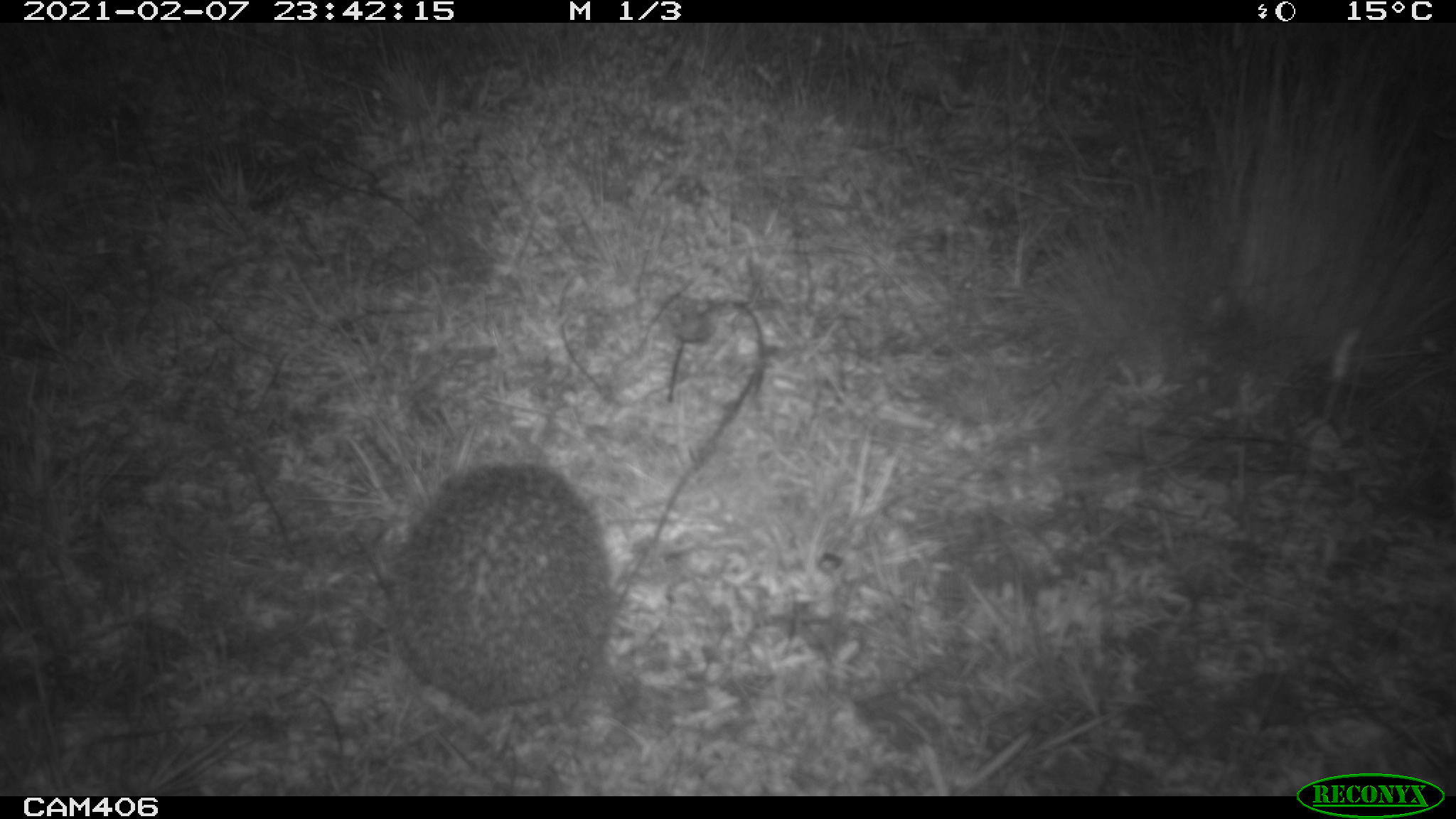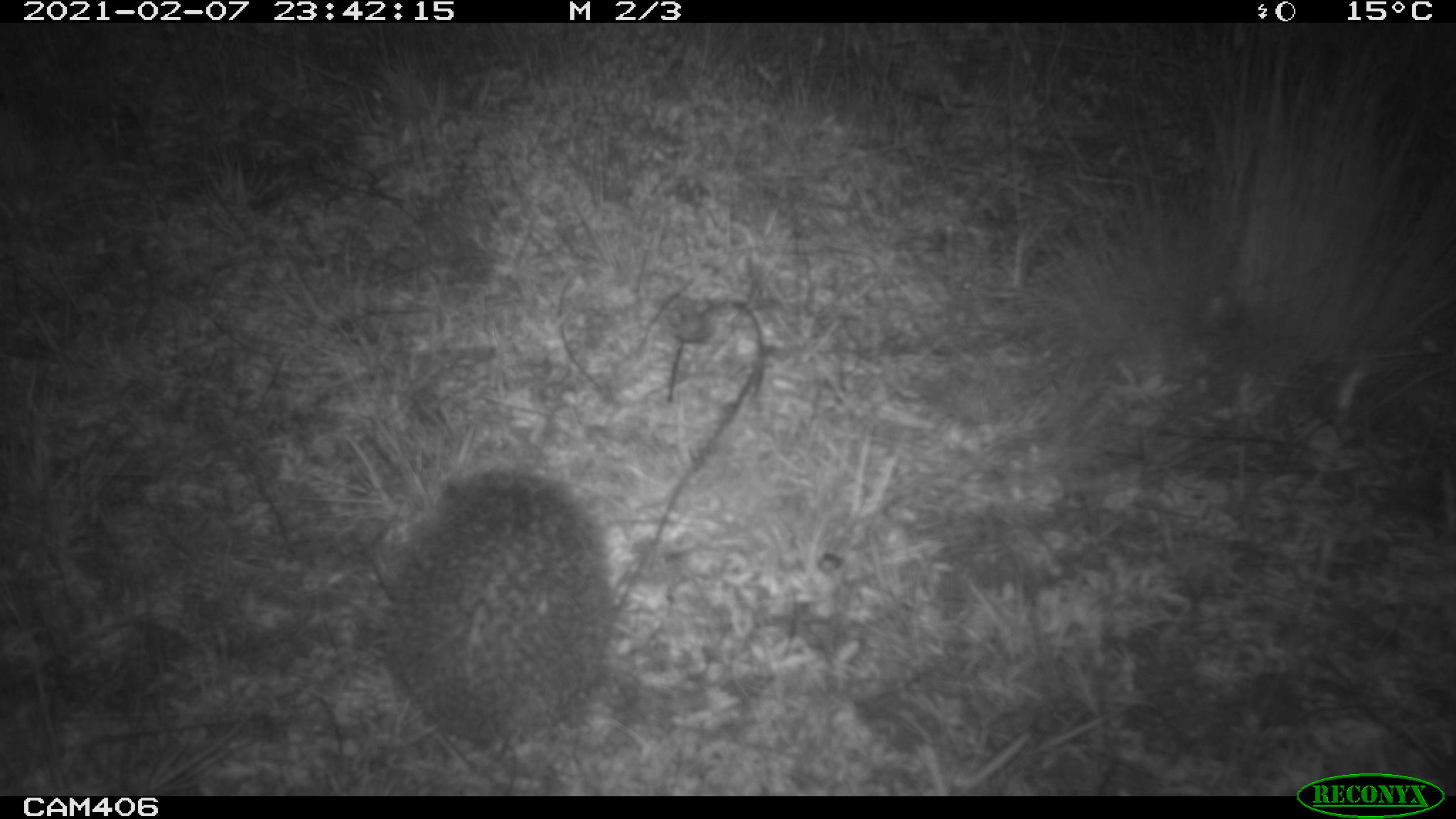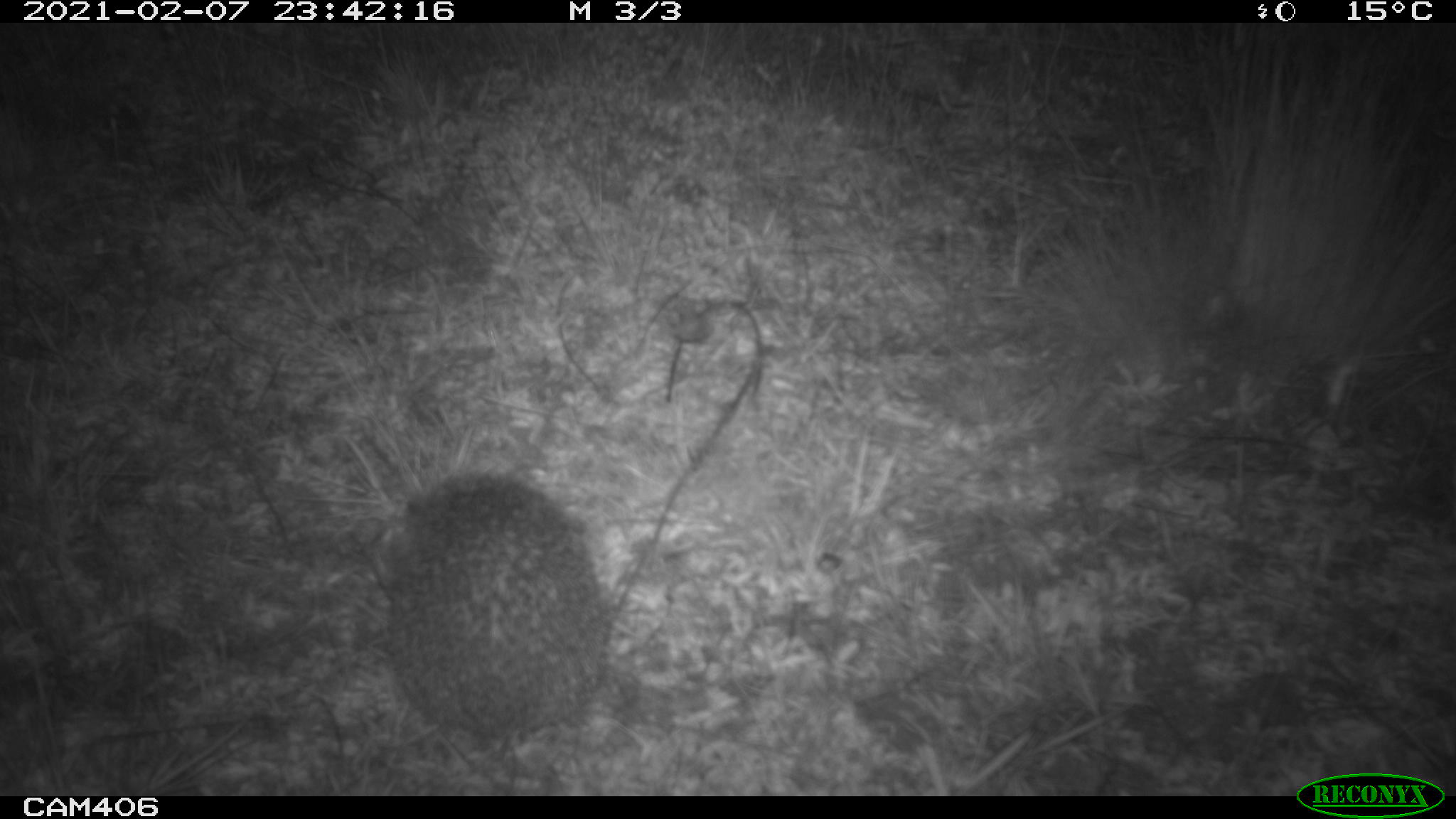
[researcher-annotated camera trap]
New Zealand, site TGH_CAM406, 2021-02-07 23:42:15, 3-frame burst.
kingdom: Animalia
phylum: Chordata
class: Mammalia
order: Eulipotyphla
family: Erinaceidae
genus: Erinaceus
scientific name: Erinaceus europaeus europaeus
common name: european hedgehog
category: hedgehog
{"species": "hedgehog (european hedgehog) (Erinaceus europaeus europaeus)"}